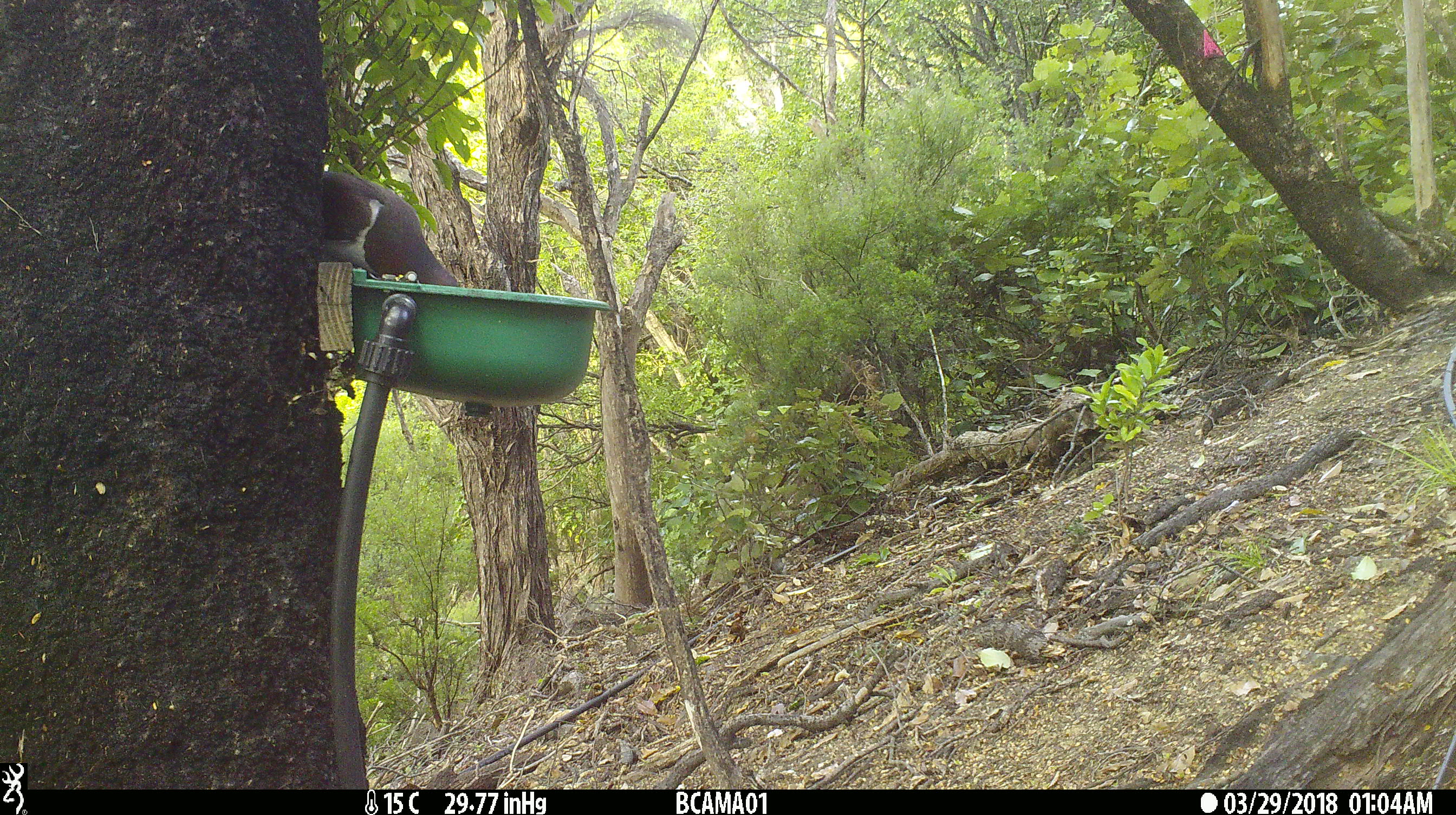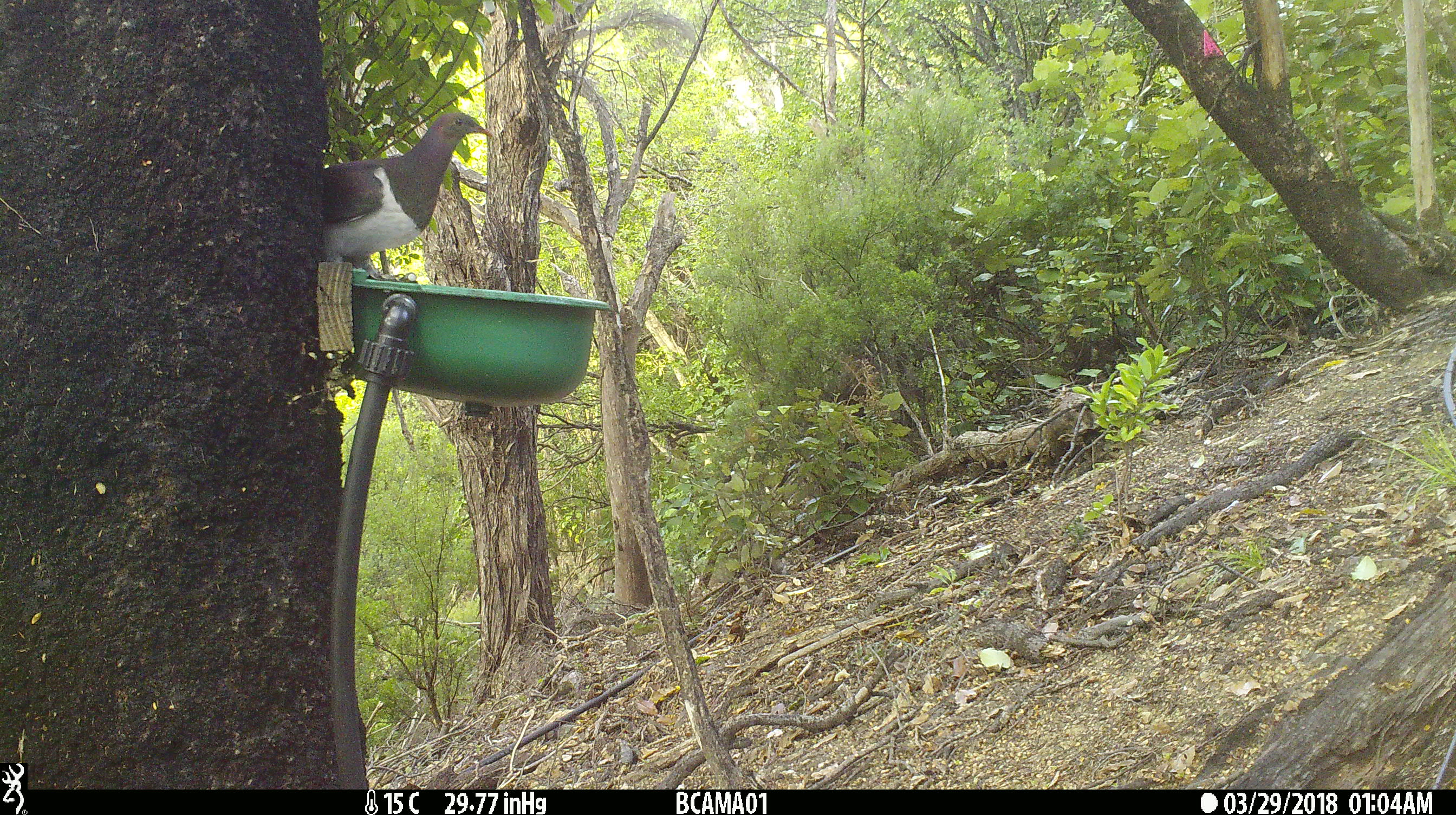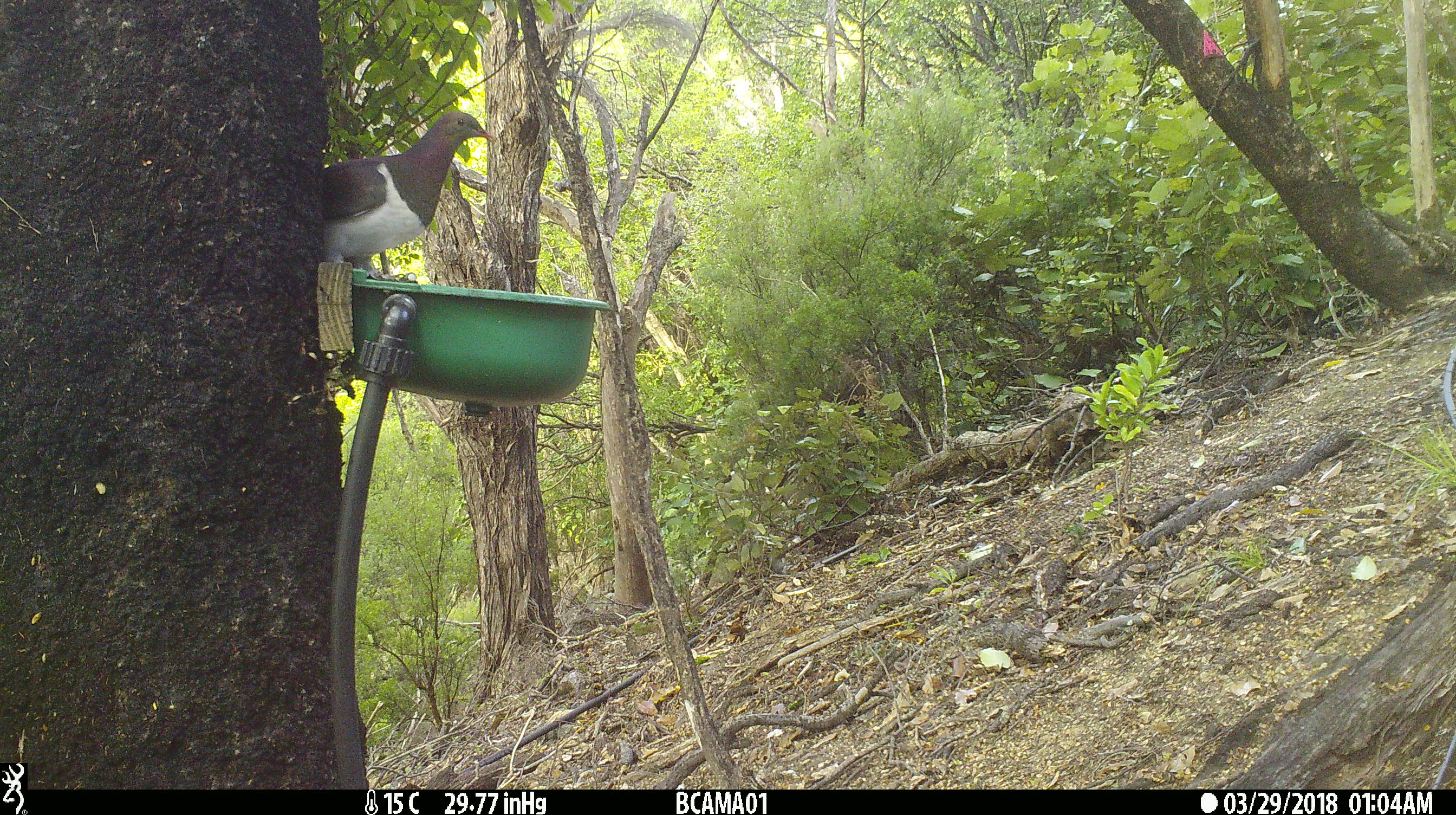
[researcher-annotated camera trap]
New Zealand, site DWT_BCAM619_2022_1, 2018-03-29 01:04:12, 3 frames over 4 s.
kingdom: Animalia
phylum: Chordata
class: Aves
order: Columbiformes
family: Columbidae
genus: Hemiphaga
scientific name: Hemiphaga novaeseelandiae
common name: new zealand pigeon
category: kereru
Kereru (new zealand pigeon) (Hemiphaga novaeseelandiae).